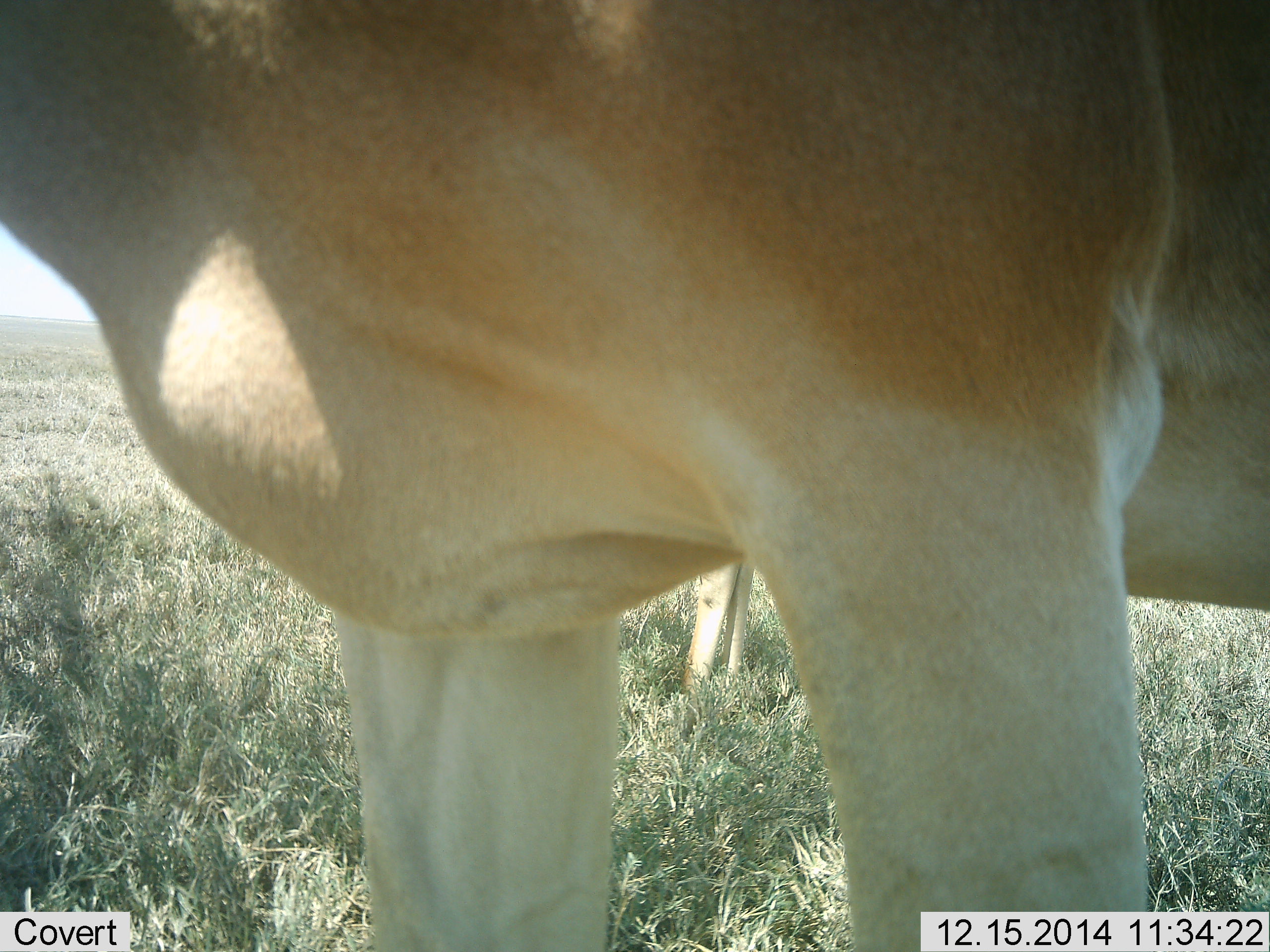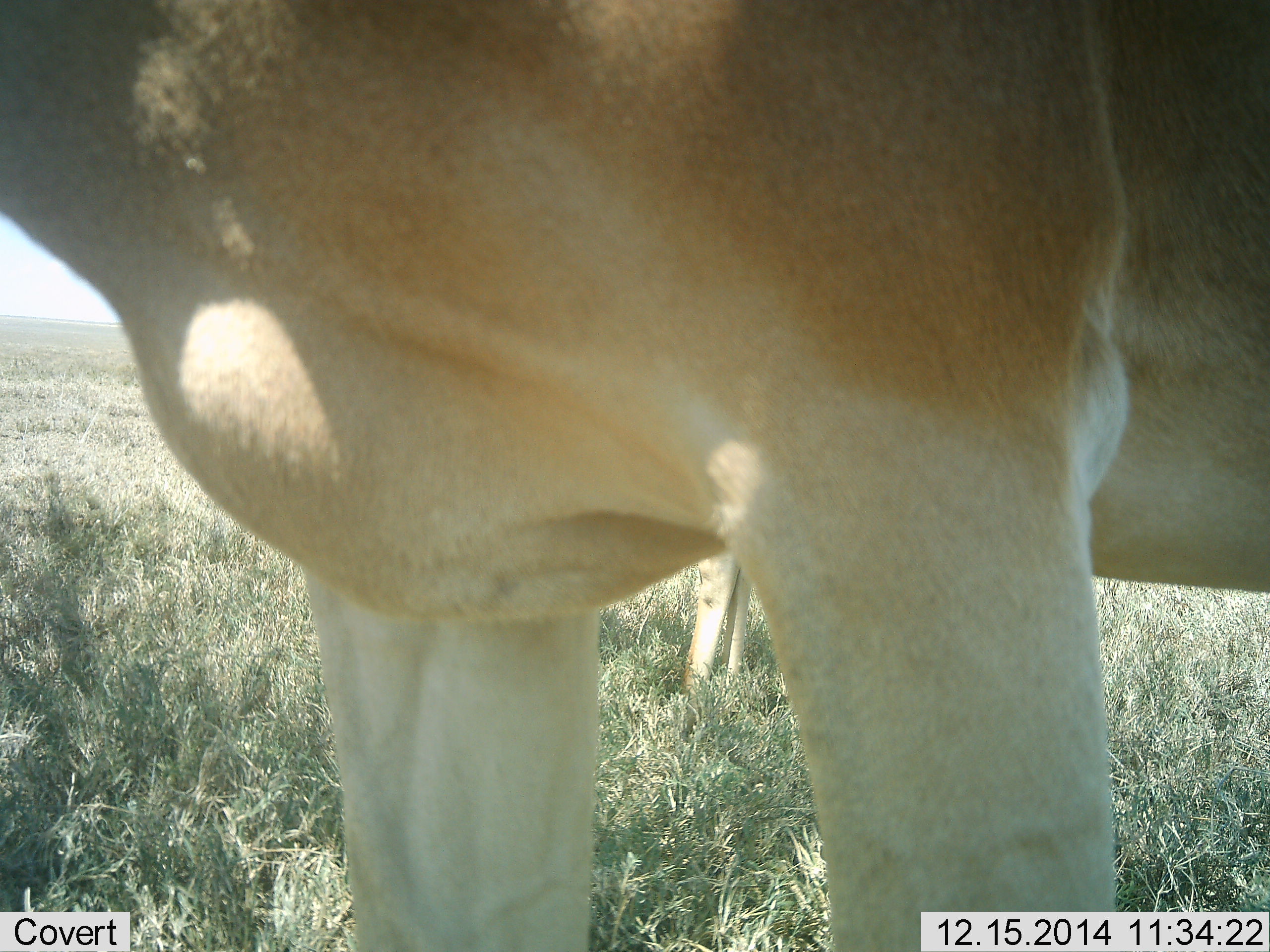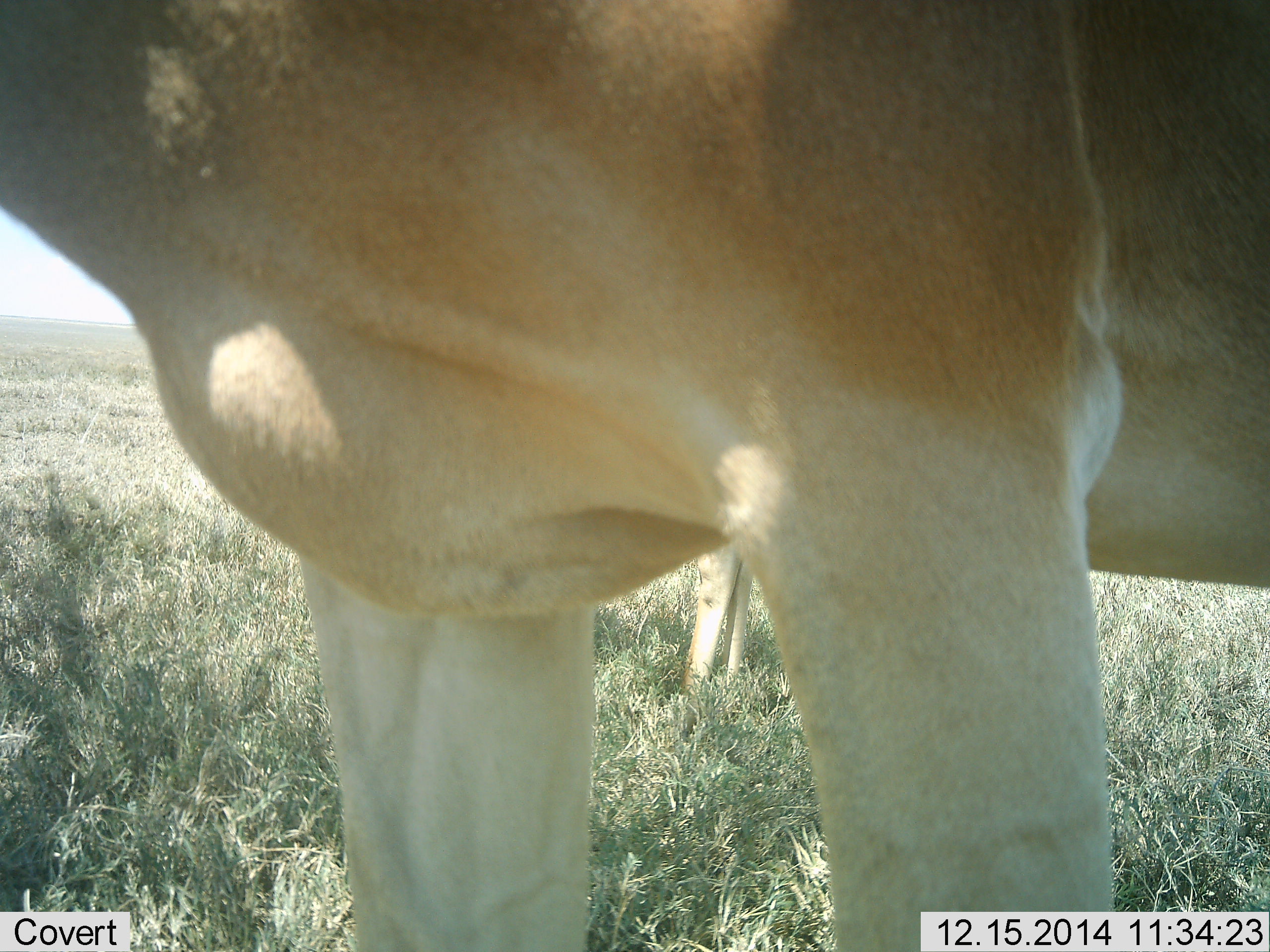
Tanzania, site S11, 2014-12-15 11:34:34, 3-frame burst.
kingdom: Animalia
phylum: Chordata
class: Mammalia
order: Artiodactyla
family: Bovidae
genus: Alcelaphus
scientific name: Alcelaphus buselaphus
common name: hartebeest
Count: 2.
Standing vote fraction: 100%.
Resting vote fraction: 0%.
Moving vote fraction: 0%.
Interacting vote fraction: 0%.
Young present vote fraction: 0%.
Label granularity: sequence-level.